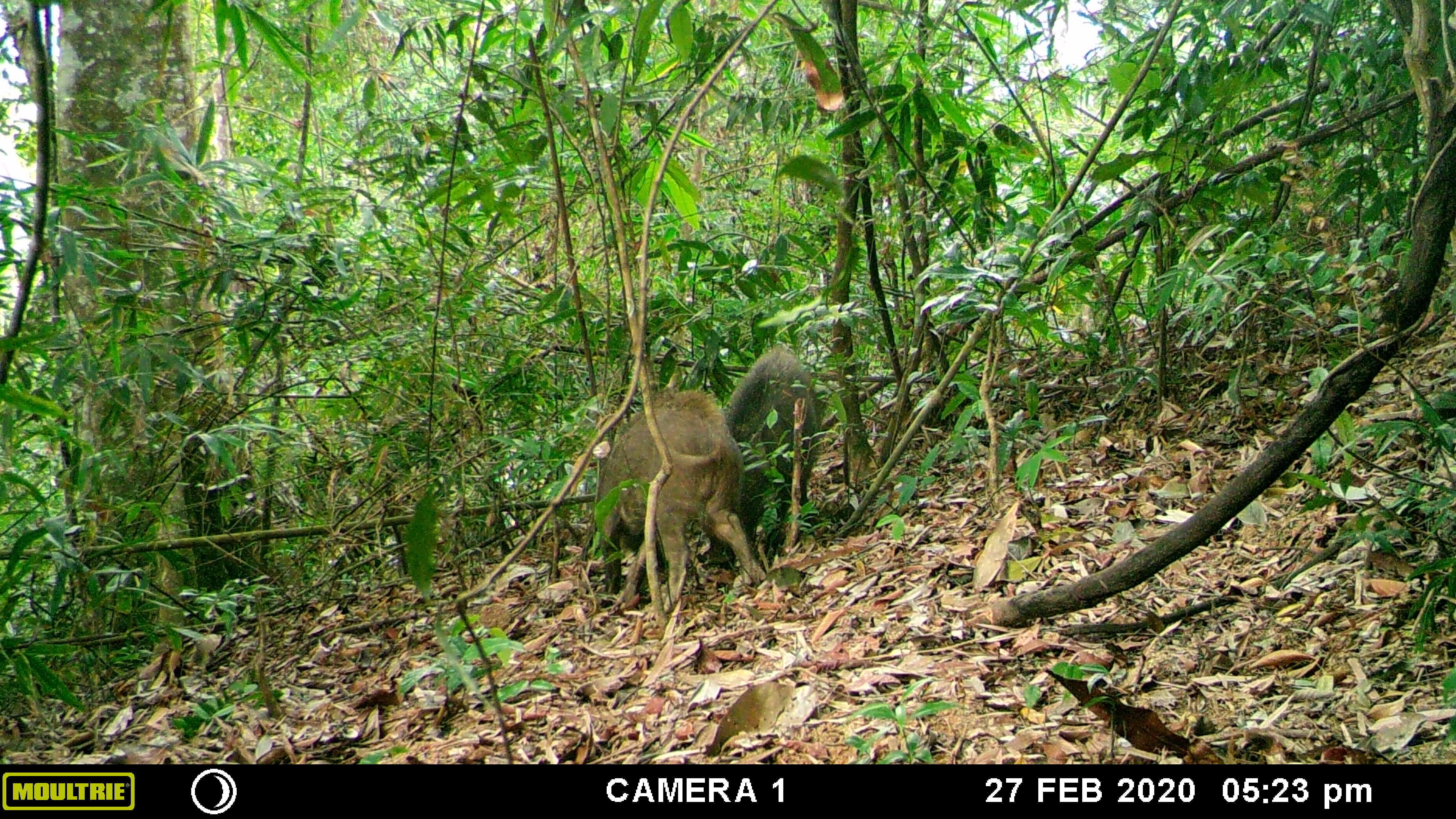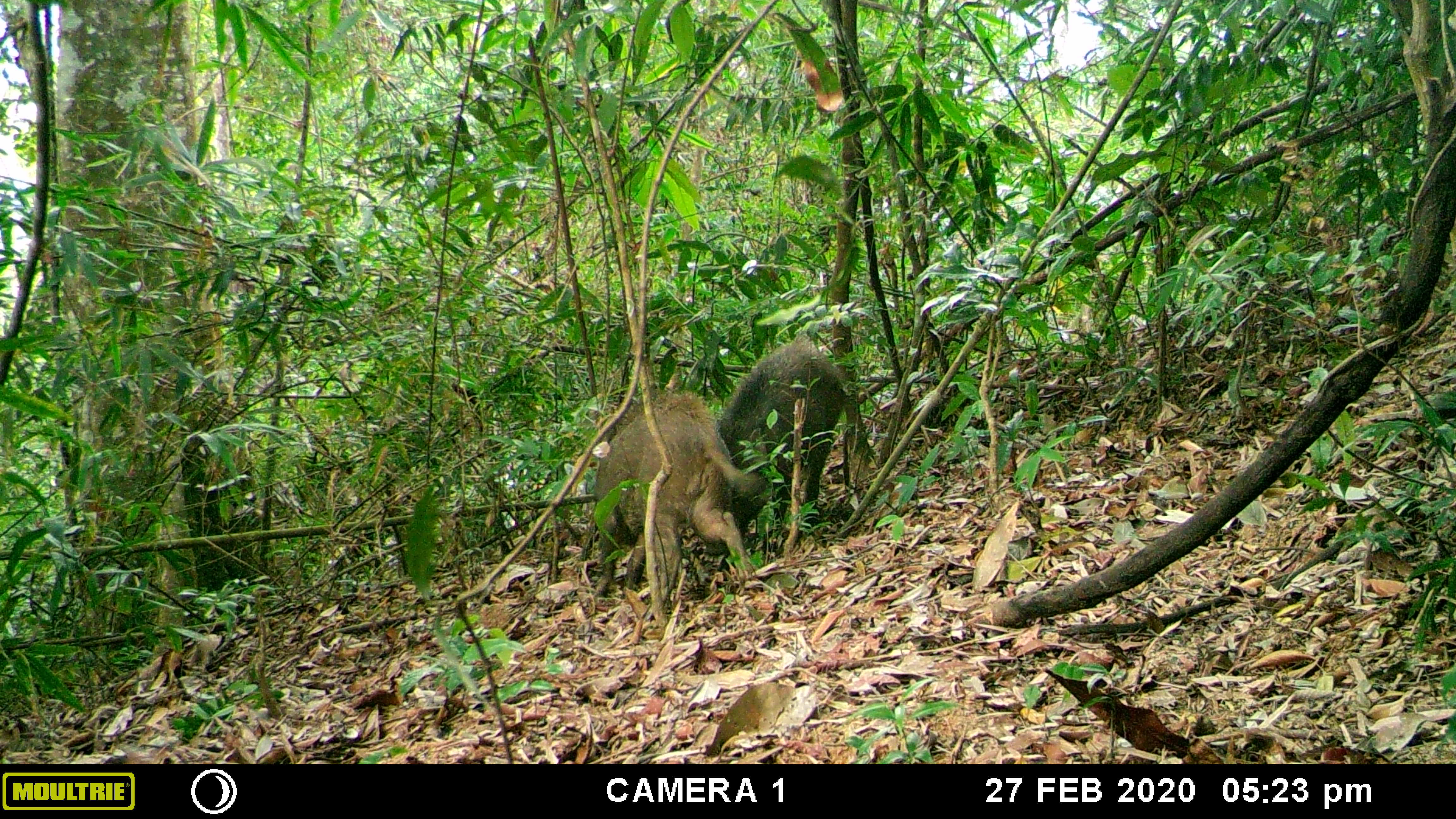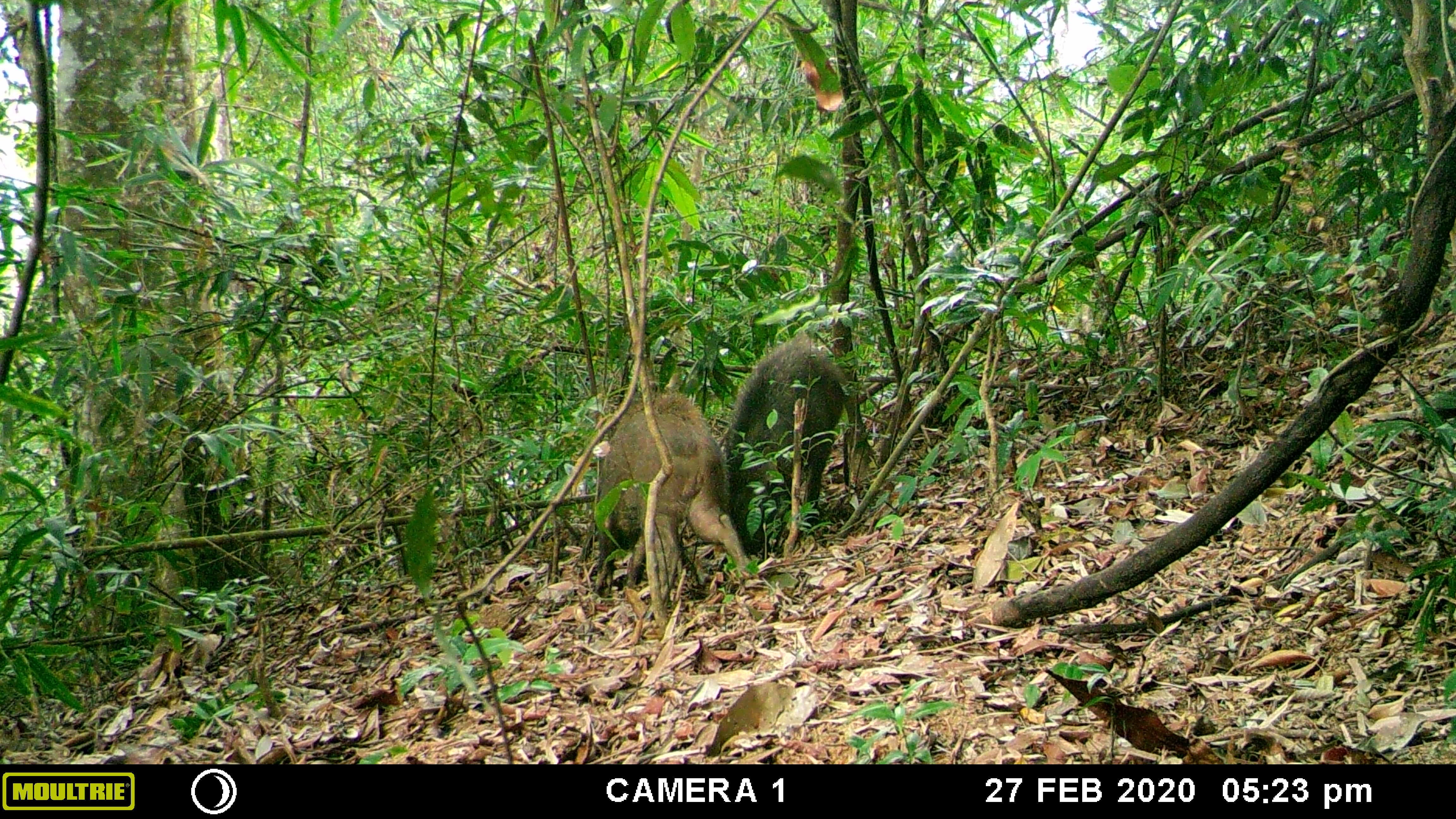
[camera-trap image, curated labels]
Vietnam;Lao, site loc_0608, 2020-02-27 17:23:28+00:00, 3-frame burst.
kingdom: Animalia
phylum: Chordata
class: Mammalia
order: Artiodactyla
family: Suidae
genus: Sus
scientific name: Sus scrofa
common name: eurasian wild pig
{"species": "eurasian wild pig (Sus scrofa)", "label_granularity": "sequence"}